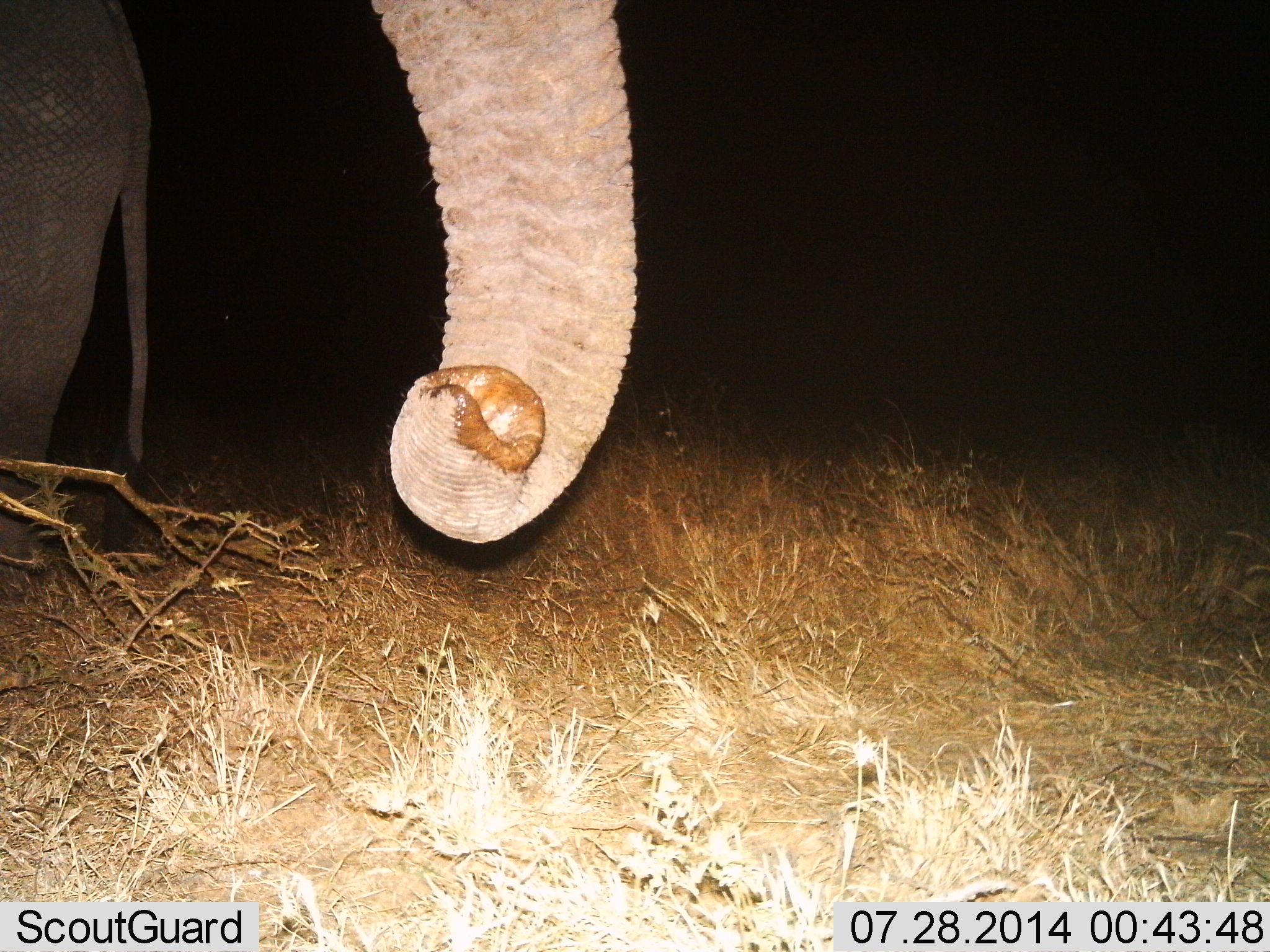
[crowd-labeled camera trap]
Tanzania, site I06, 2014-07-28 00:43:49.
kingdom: Animalia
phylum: Chordata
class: Mammalia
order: Proboscidea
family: Elephantidae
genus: Loxodonta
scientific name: Loxodonta africana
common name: african bush elephant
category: elephant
Elephant (african bush elephant) (Loxodonta africana), count 2. Behavior (volunteer vote fractions): standing 90%, resting 0%, moving 0%, interacting 0%. Young present (vote fraction): 10%. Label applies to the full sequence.